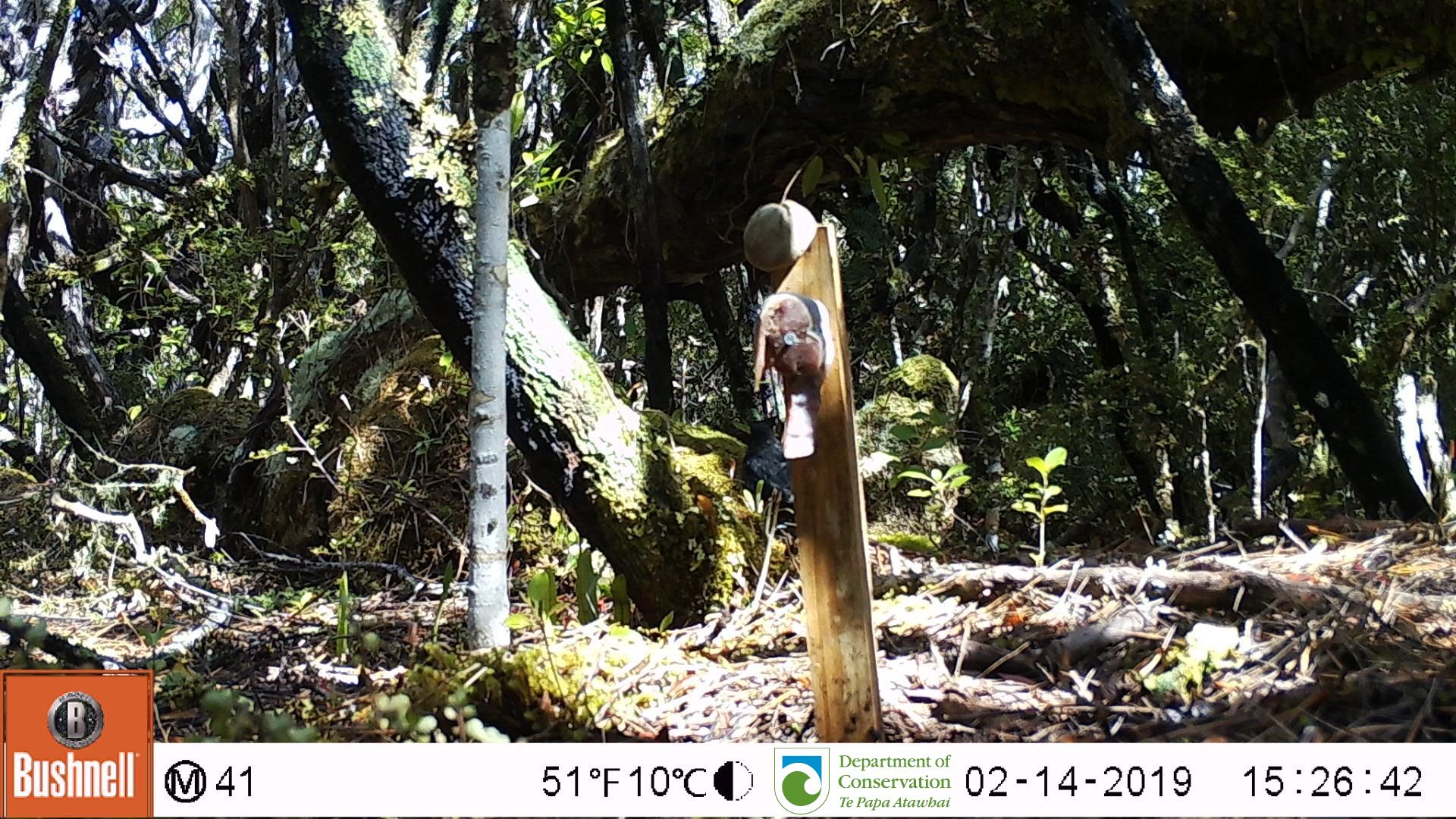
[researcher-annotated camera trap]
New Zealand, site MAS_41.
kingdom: Animalia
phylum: Chordata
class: Aves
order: Passeriformes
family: Turdidae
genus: Turdus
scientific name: Turdus merula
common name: eurasian blackbird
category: blackbird